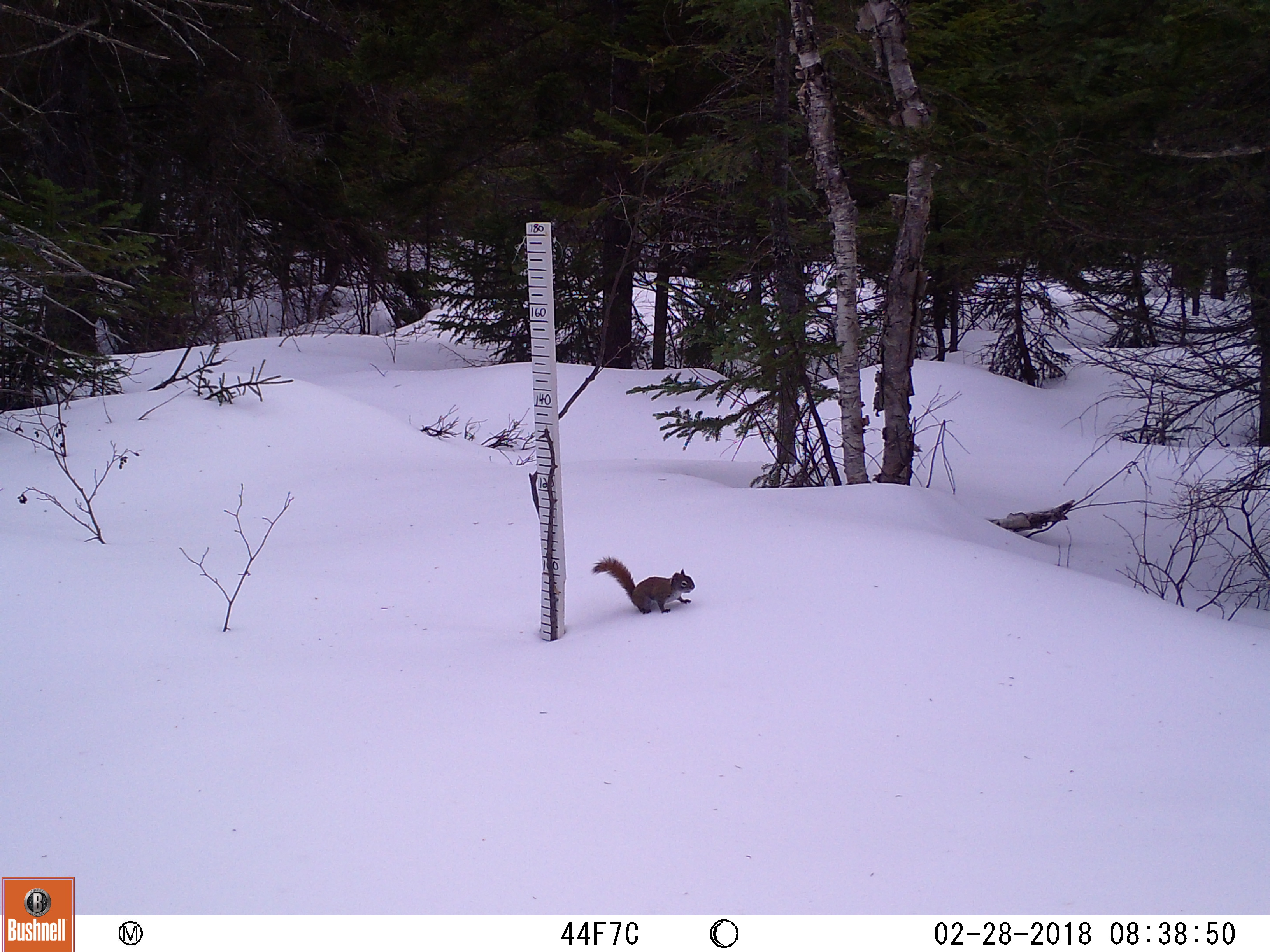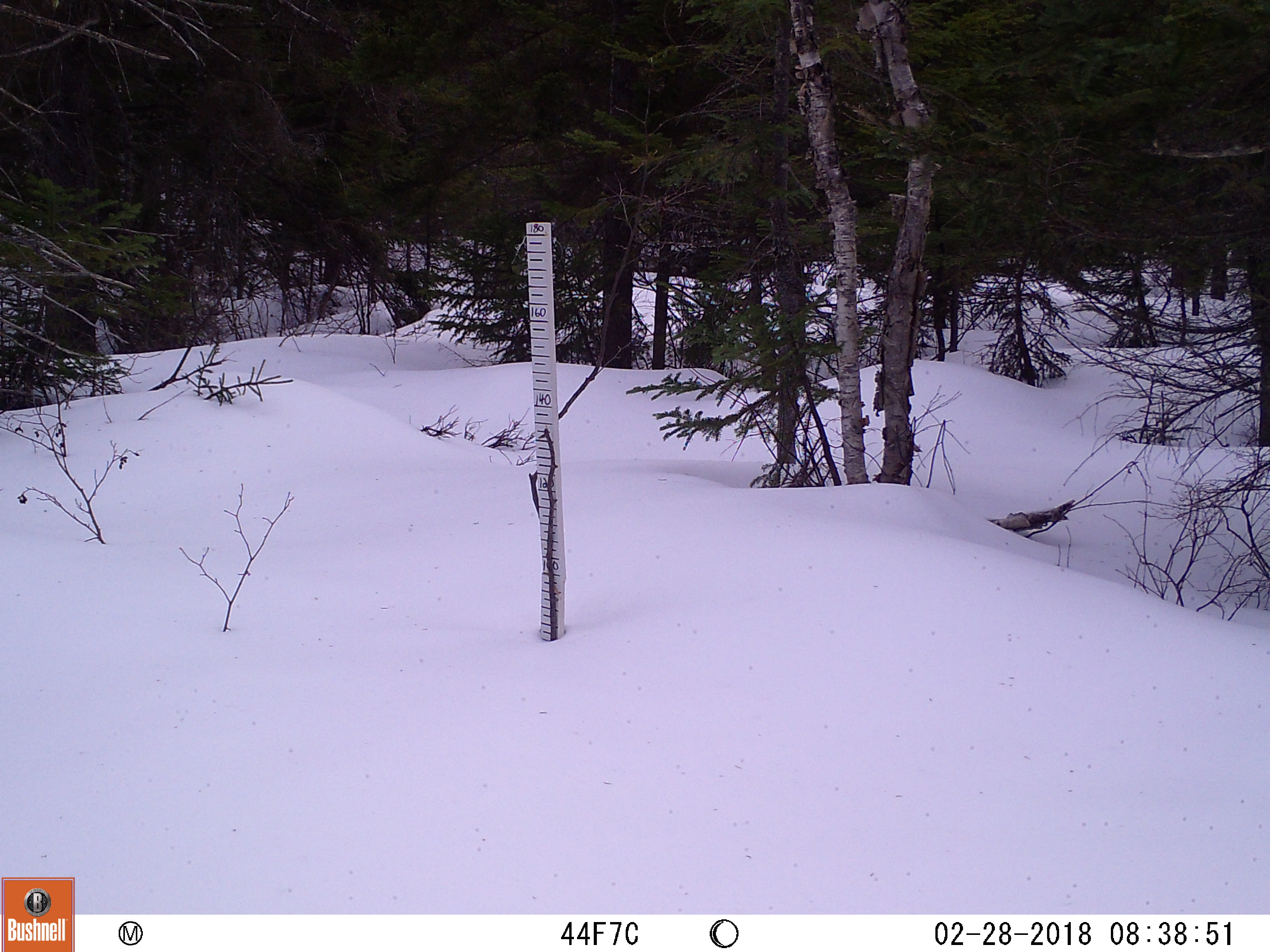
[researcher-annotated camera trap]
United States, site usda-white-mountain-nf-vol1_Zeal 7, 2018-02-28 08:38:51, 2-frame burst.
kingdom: Animalia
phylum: Chordata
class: Mammalia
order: Rodentia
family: Sciuridae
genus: Tamiasciurus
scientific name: Tamiasciurus hudsonicus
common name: red squirrel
Red squirrel (Tamiasciurus hudsonicus).